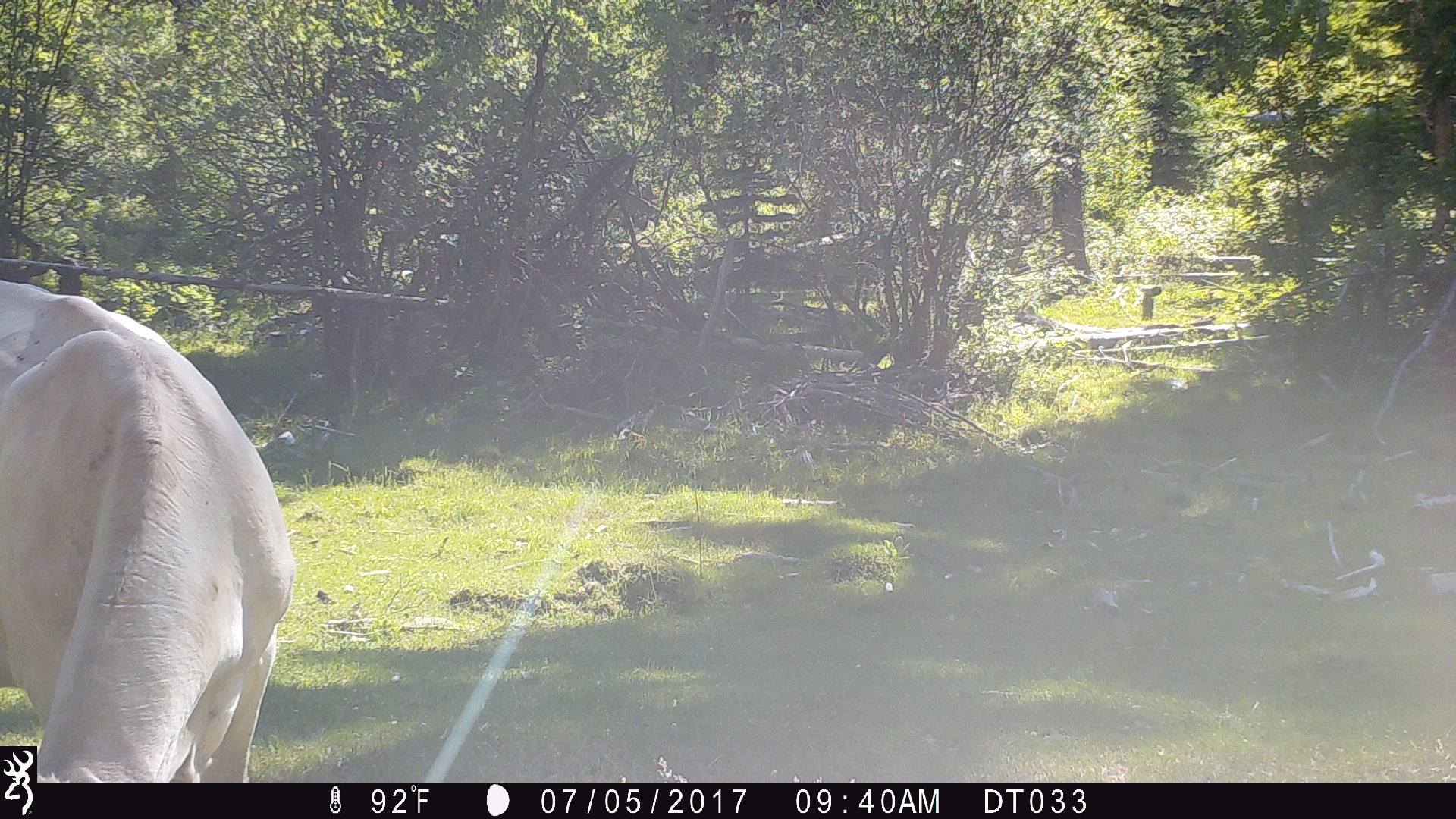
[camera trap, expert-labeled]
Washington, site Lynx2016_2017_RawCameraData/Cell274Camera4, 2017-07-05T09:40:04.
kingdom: Animalia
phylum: Chordata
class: Mammalia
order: Artiodactyla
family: Bovidae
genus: Bos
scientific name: Bos taurus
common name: domestic cattle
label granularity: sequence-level